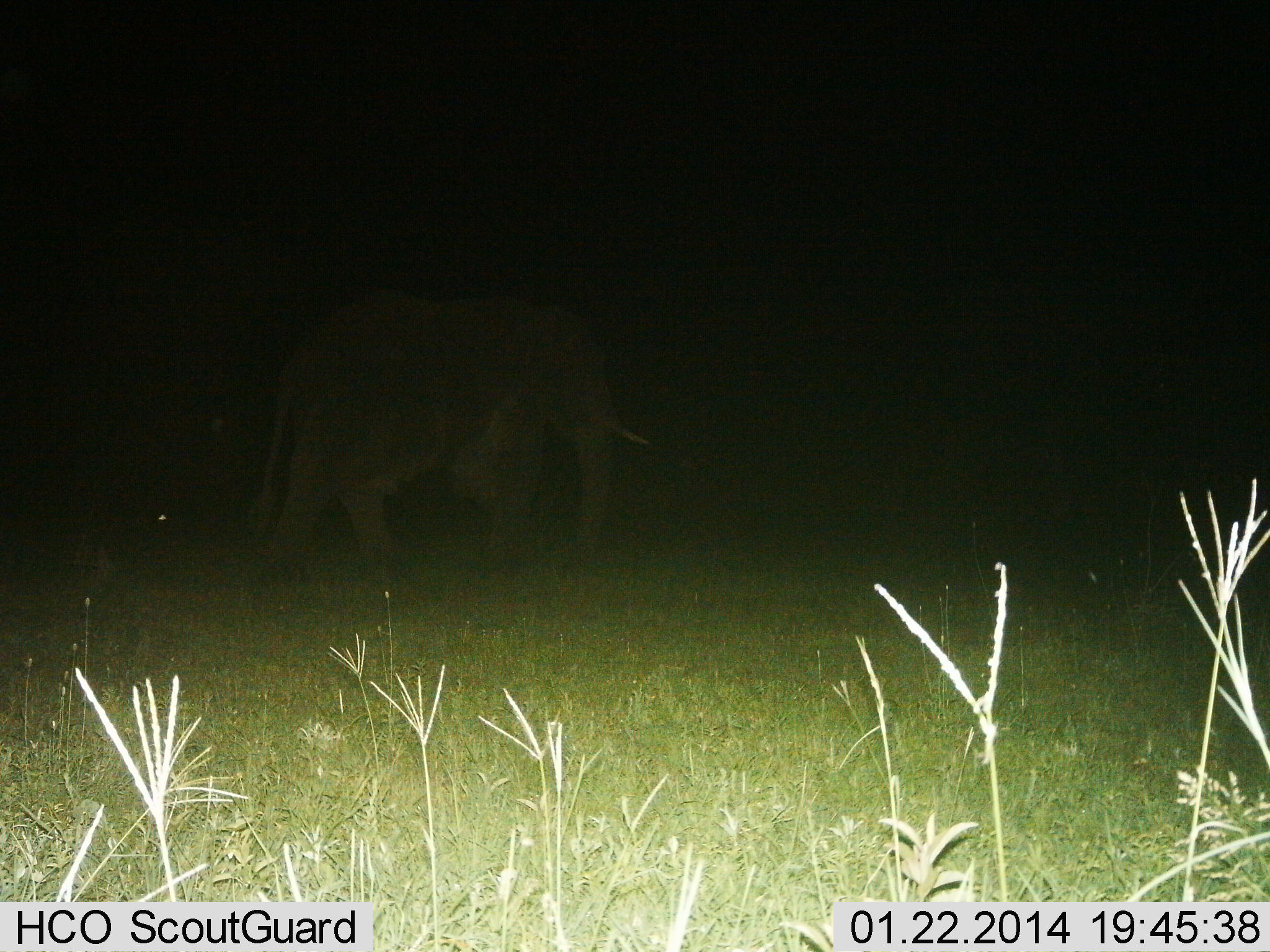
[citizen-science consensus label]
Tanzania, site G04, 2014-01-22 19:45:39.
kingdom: Animalia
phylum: Chordata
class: Mammalia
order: Proboscidea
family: Elephantidae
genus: Loxodonta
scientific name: Loxodonta africana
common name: african bush elephant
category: elephant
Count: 1.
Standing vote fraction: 20%.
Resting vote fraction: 0%.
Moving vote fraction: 80%.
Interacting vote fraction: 0%.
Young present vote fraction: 0%.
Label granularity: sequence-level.